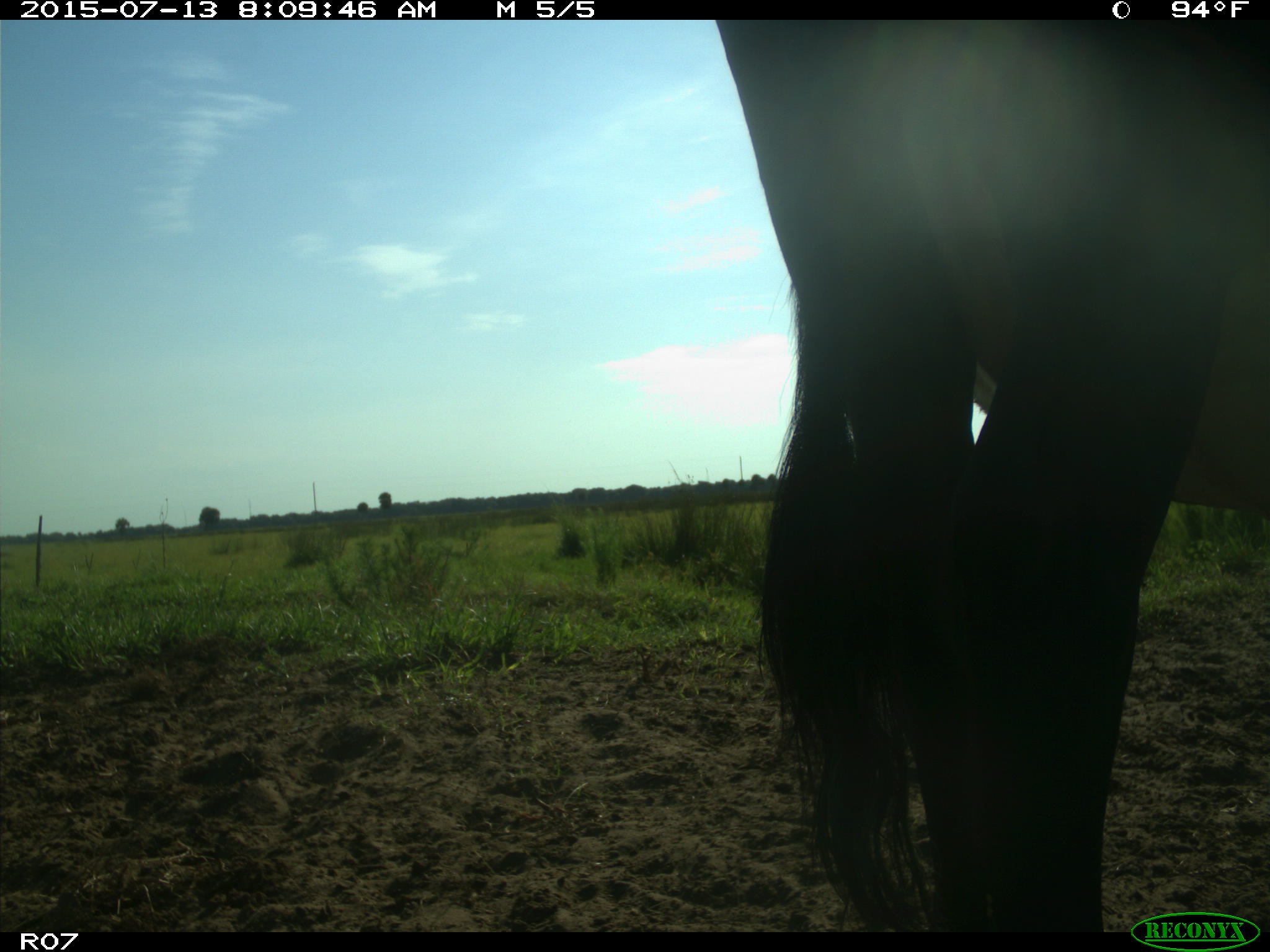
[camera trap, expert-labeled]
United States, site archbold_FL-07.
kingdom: Animalia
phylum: Chordata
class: Mammalia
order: Artiodactyla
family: Bovidae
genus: Bos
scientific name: Bos taurus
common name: domestic cow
Bos taurus (domestic cow).